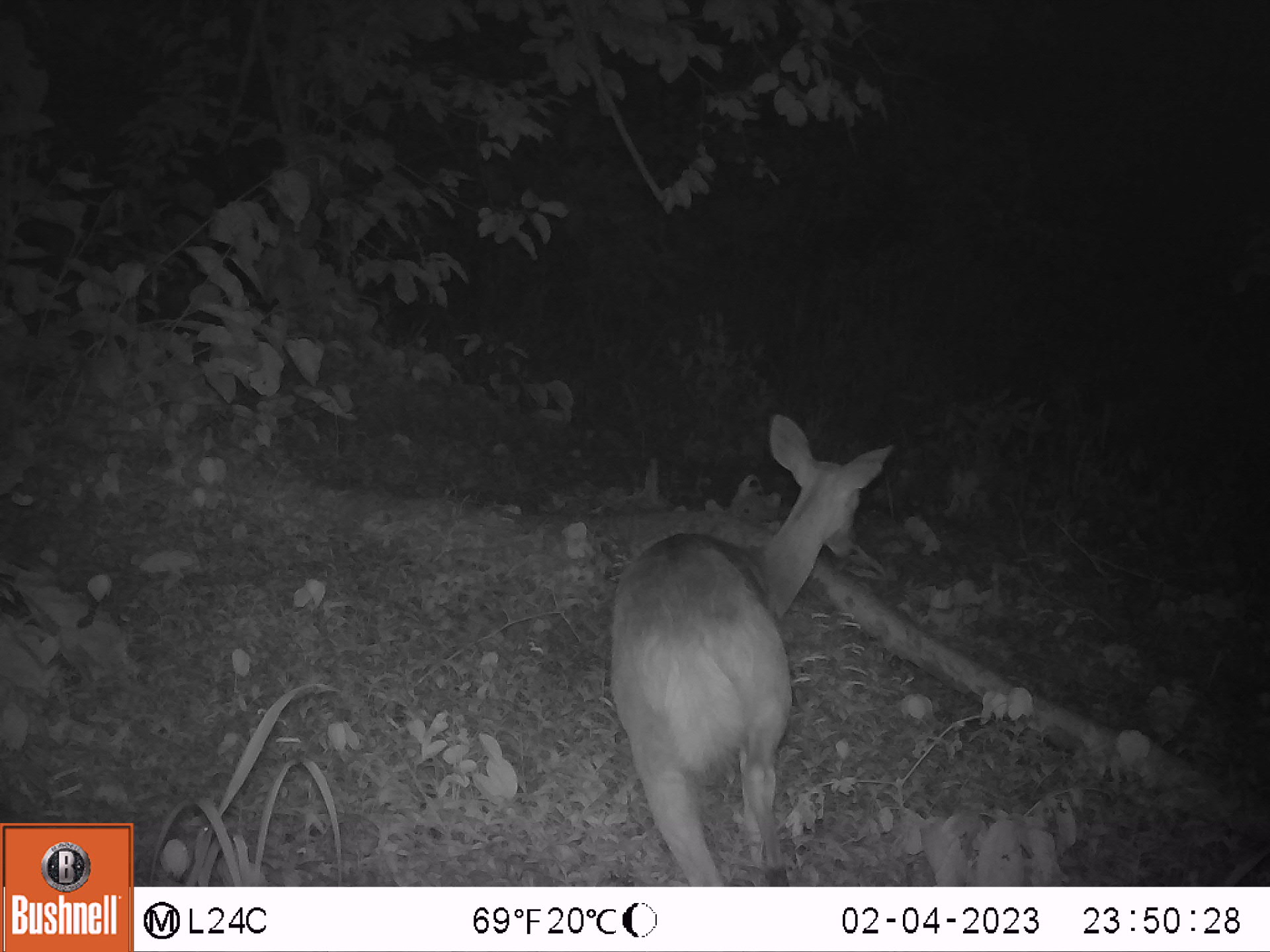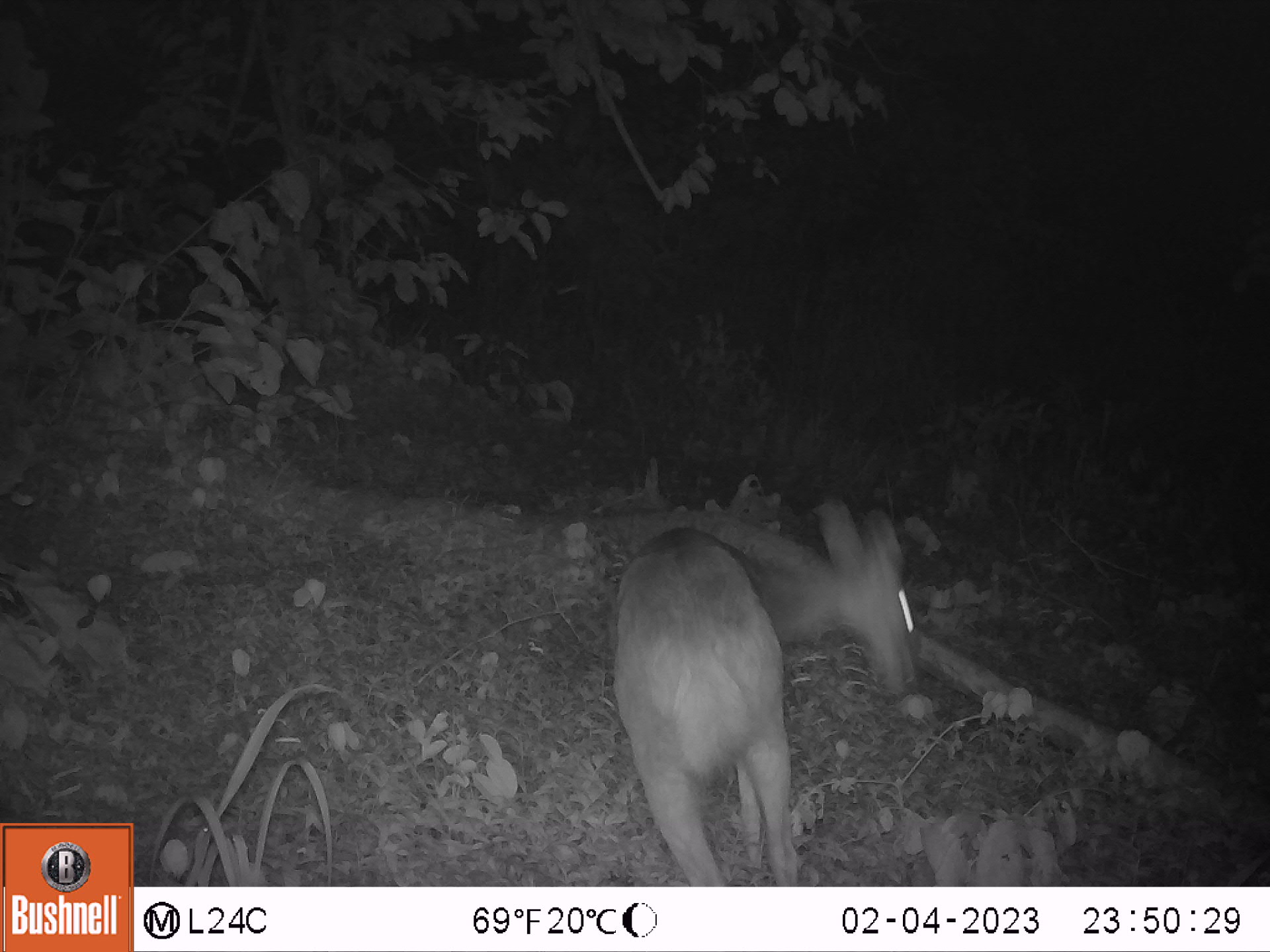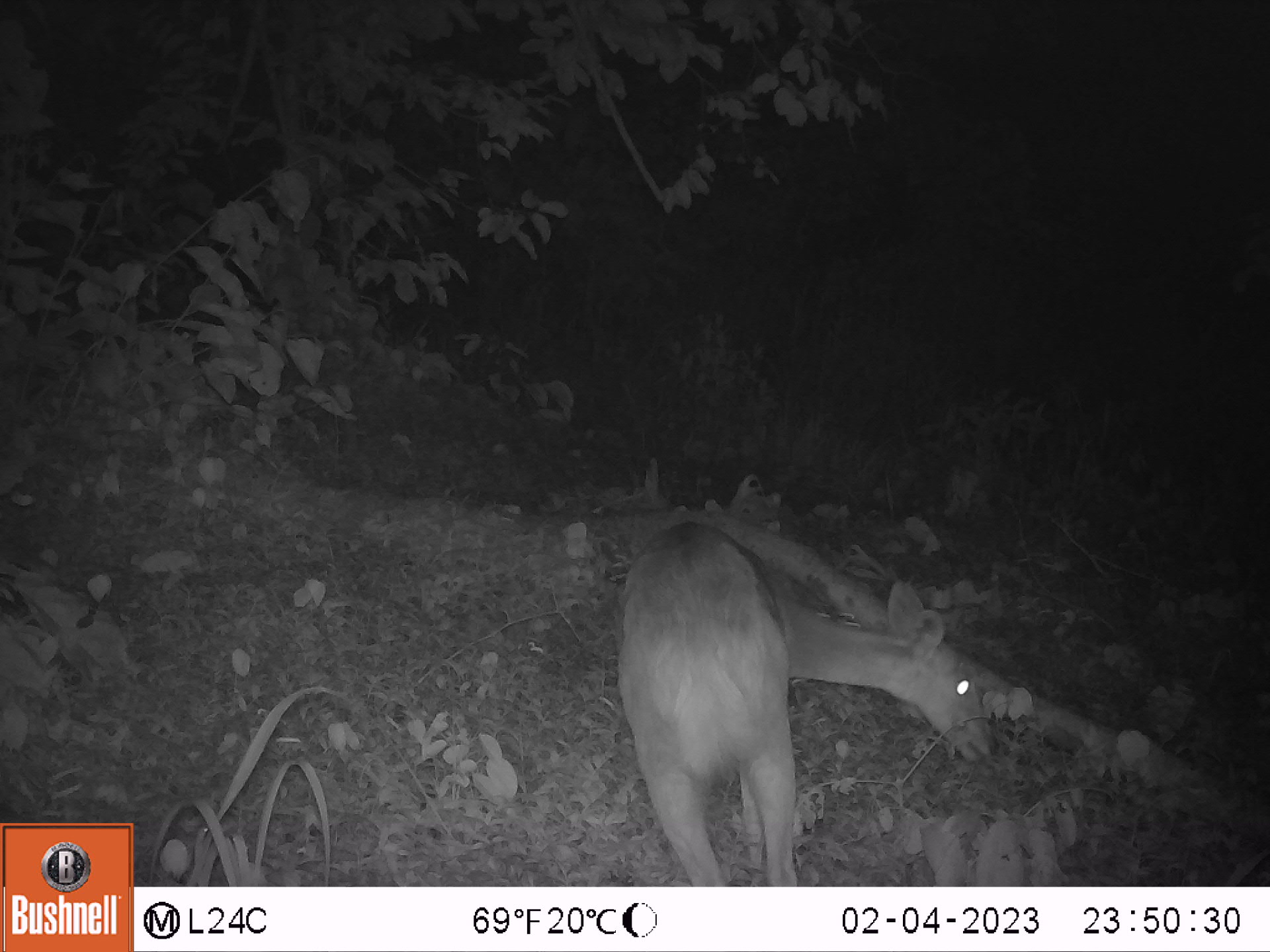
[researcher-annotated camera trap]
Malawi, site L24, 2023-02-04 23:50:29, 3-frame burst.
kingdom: Animalia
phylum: Chordata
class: Mammalia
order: Artiodactyla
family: Bovidae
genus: Tragelaphus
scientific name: Tragelaphus sylvaticus sylvaticus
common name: cape bushbuck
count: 1